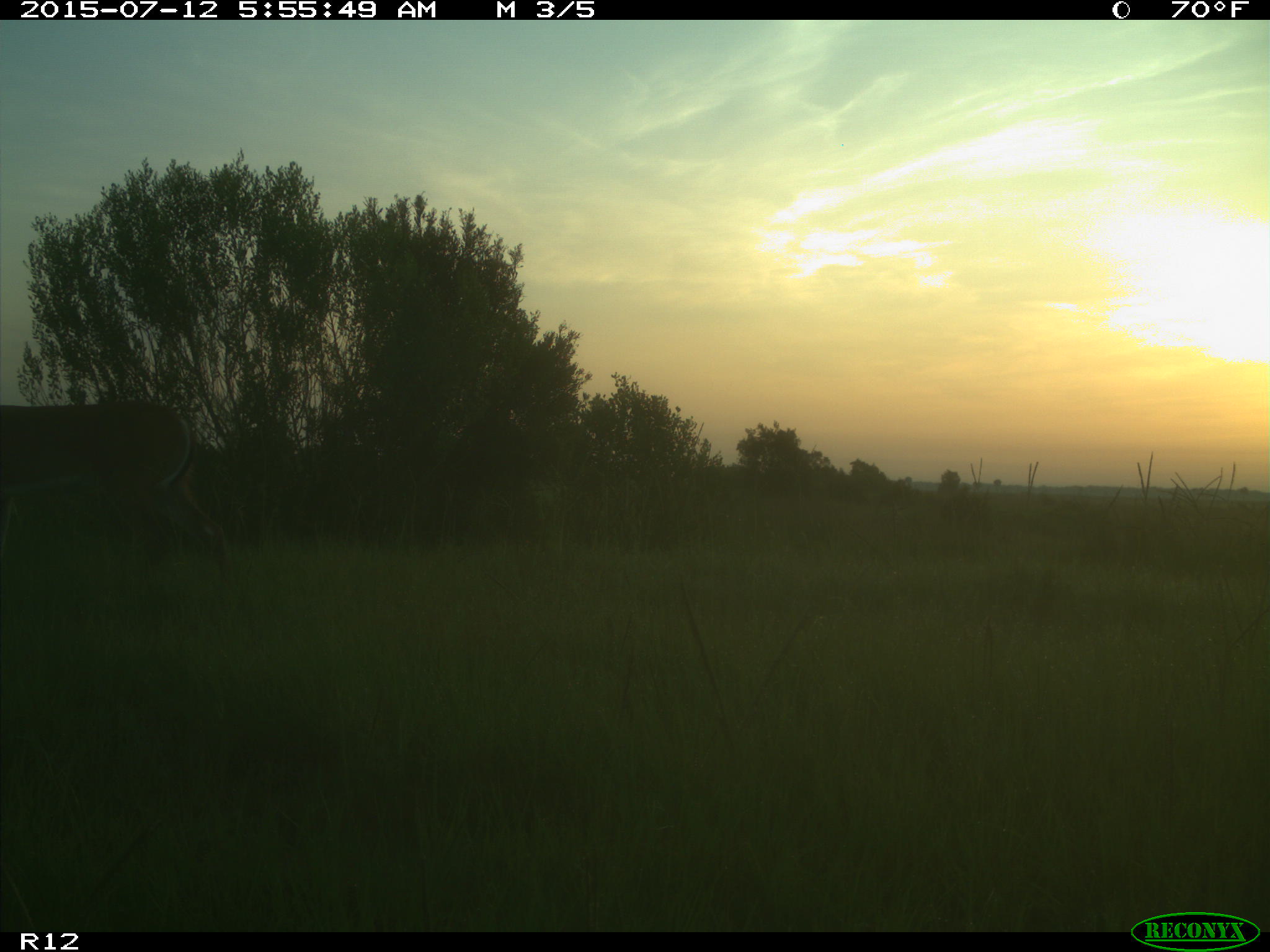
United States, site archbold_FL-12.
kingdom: Animalia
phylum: Chordata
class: Mammalia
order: Artiodactyla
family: Cervidae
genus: Odocoileus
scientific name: Odocoileus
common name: deer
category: unidentified deer